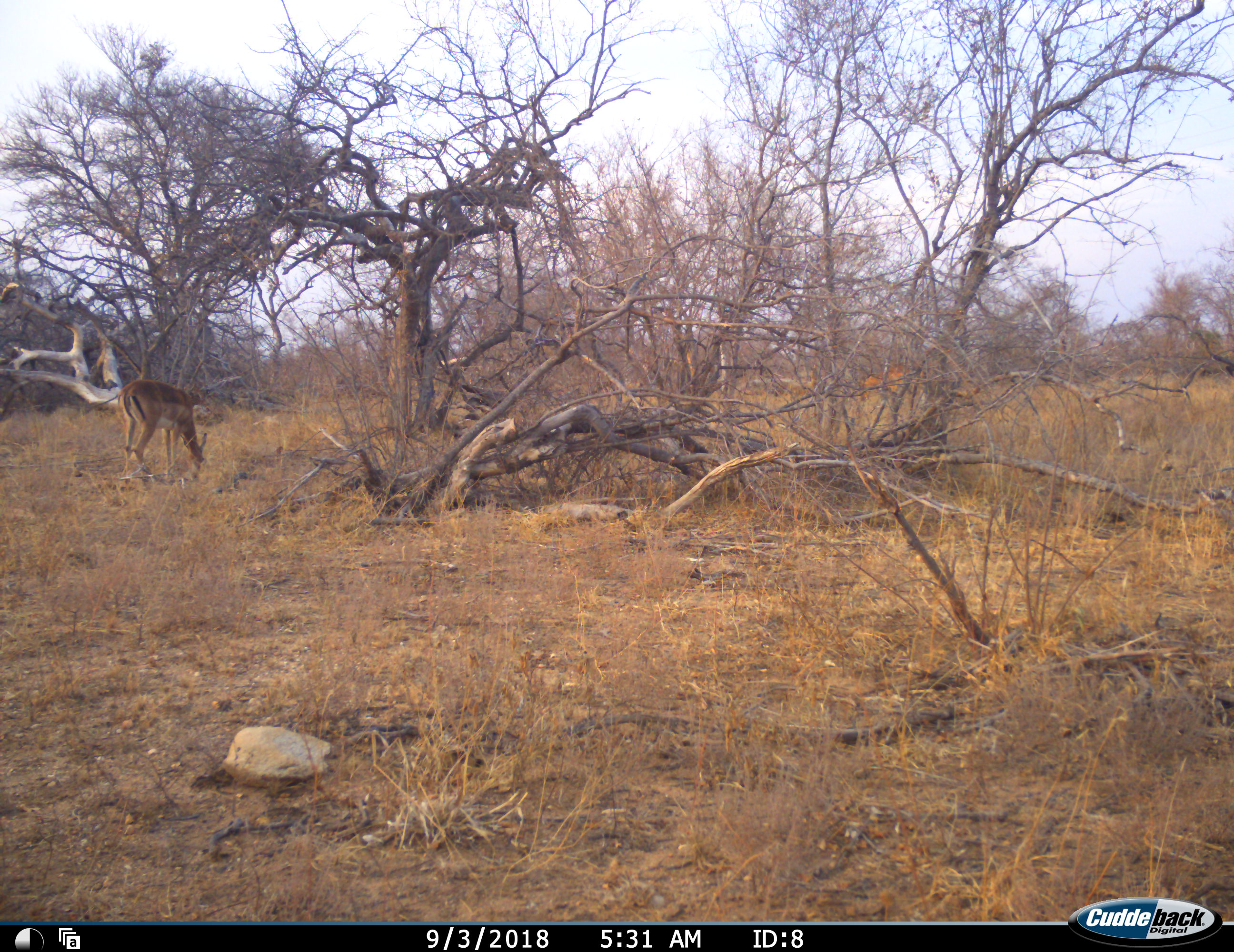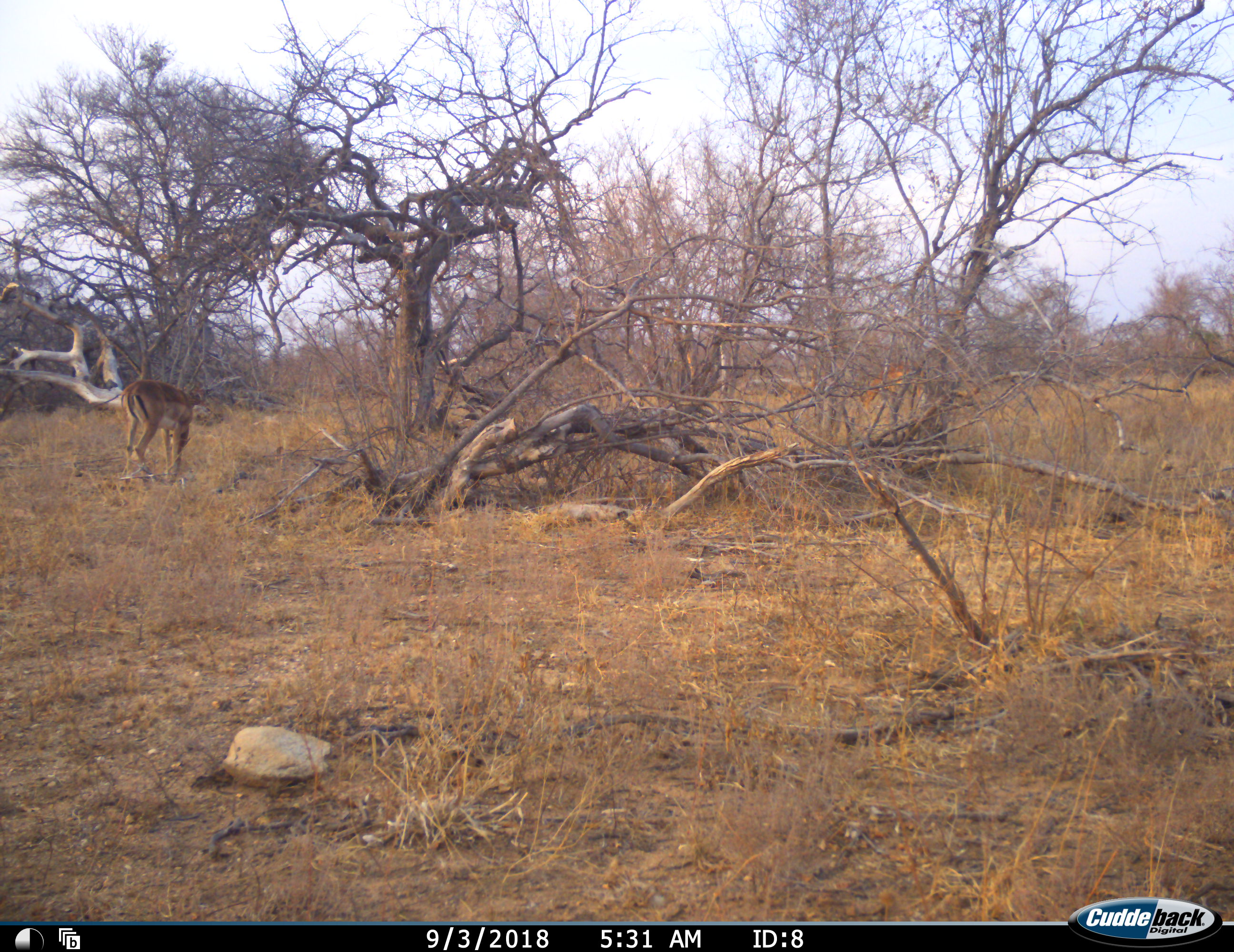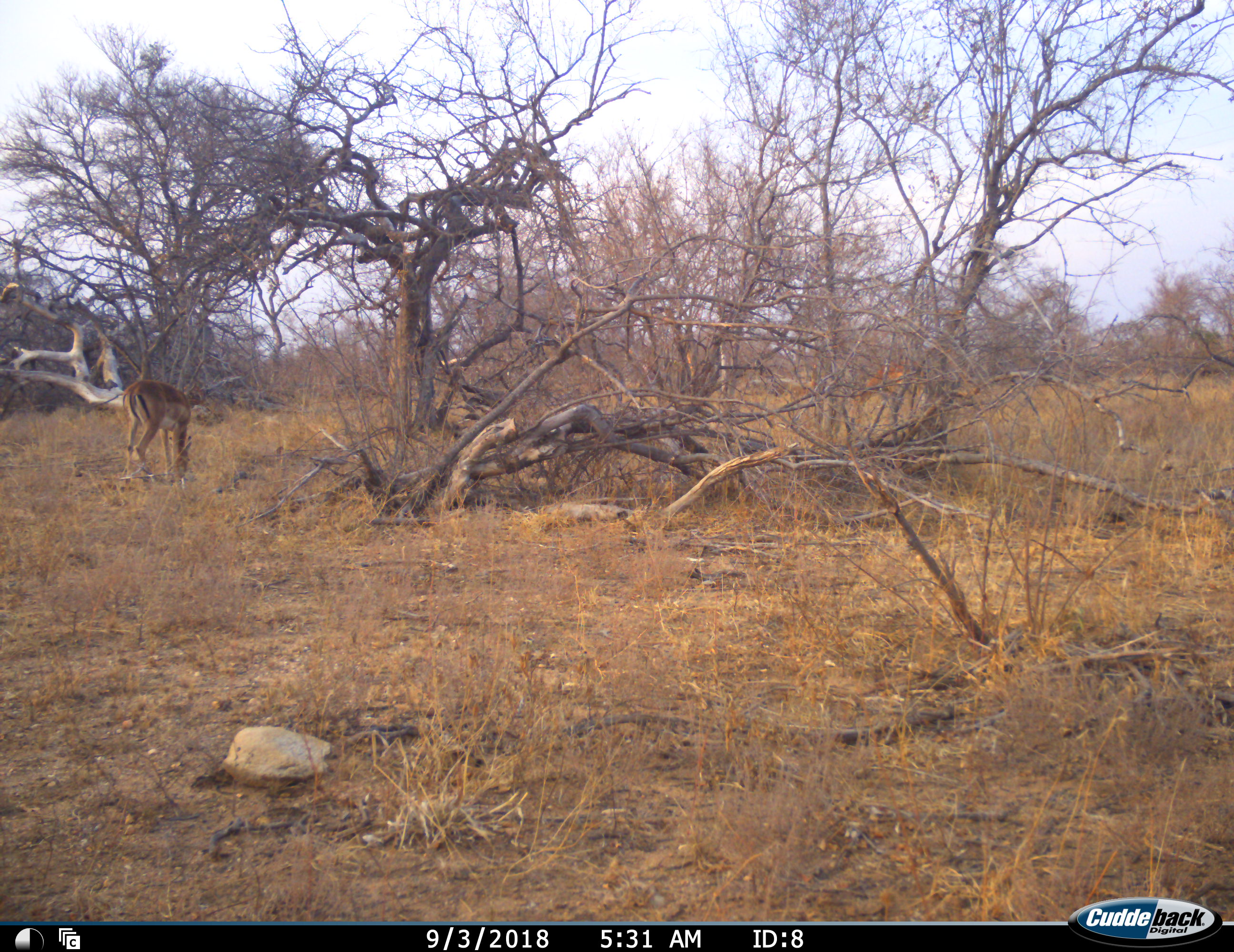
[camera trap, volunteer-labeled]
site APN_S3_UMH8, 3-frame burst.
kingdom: Animalia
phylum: Chordata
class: Mammalia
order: Artiodactyla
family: Bovidae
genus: Aepyceros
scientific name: Aepyceros melampus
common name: impala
Impala (Aepyceros melampus), count 2. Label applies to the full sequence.